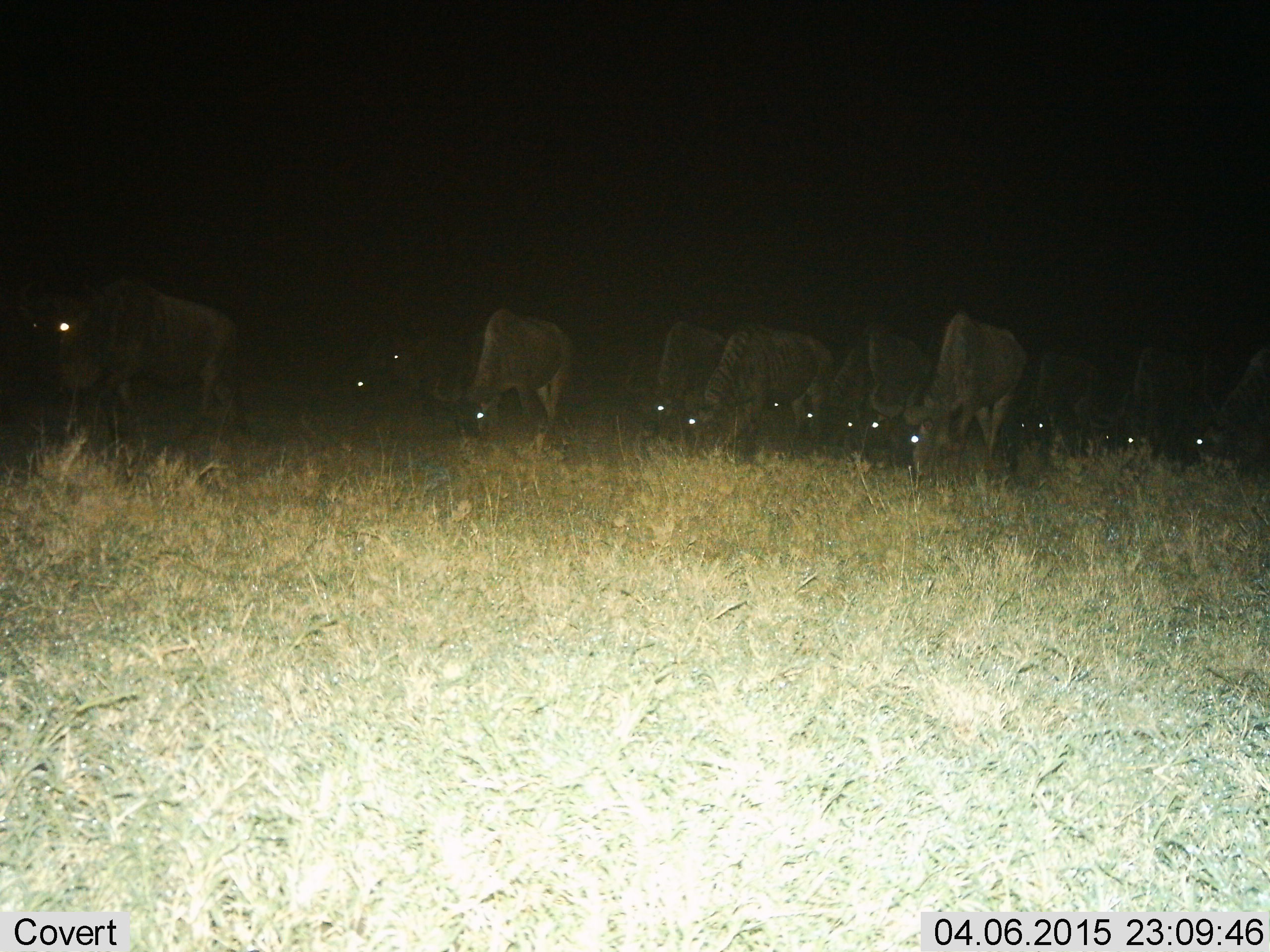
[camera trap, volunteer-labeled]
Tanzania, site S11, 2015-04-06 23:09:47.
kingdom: Animalia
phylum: Chordata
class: Mammalia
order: Artiodactyla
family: Bovidae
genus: Connochaetes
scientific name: Connochaetes taurinus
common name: blue wildebeest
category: wildebeest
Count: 11-50.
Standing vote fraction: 30%.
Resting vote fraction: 0%.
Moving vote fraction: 0%.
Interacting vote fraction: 0%.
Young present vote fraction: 0%.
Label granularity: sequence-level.